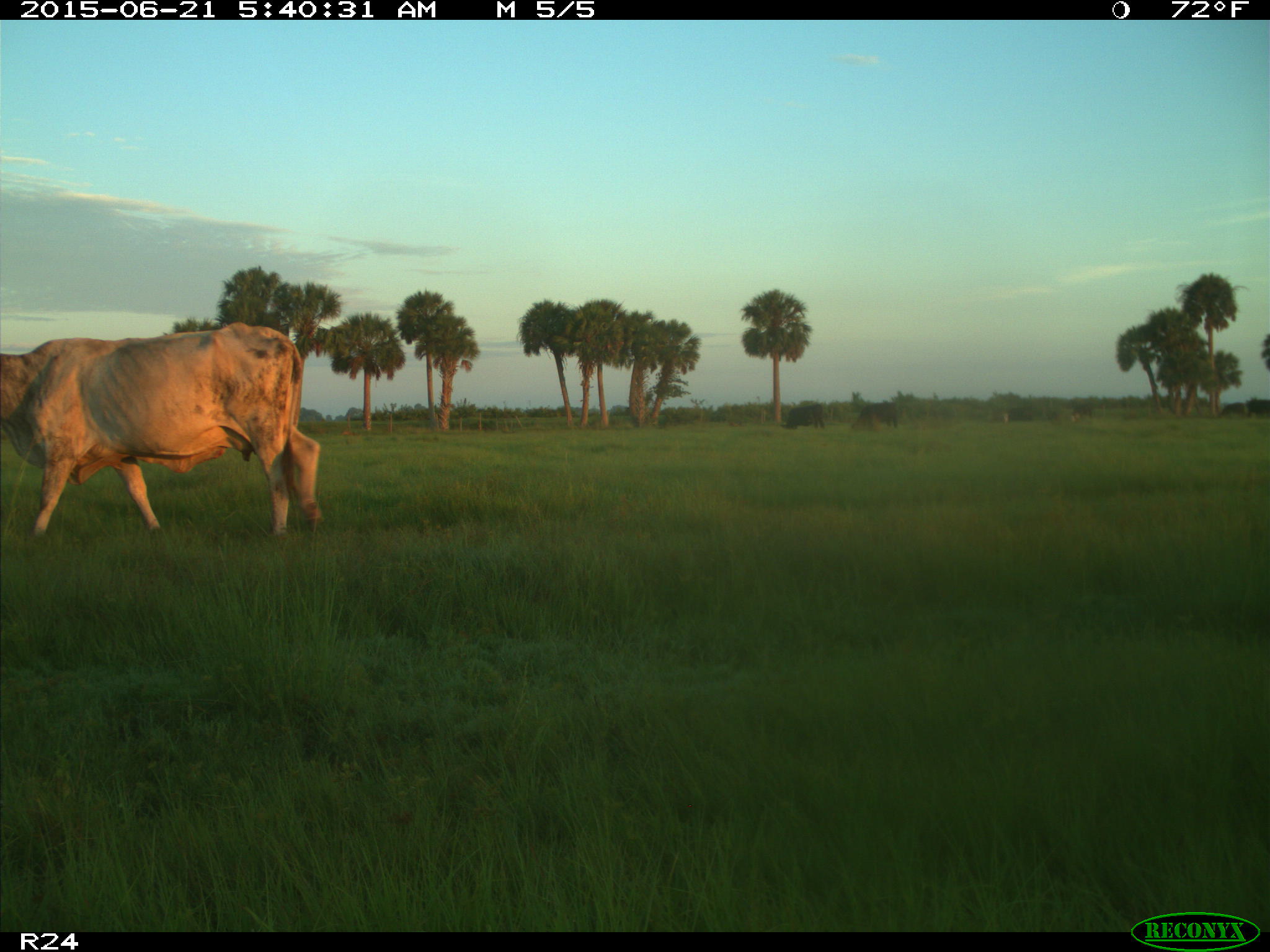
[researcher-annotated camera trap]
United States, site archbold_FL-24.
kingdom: Animalia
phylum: Chordata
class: Mammalia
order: Artiodactyla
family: Bovidae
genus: Bos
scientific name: Bos taurus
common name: domestic cow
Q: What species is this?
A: Bos taurus (domestic cow).